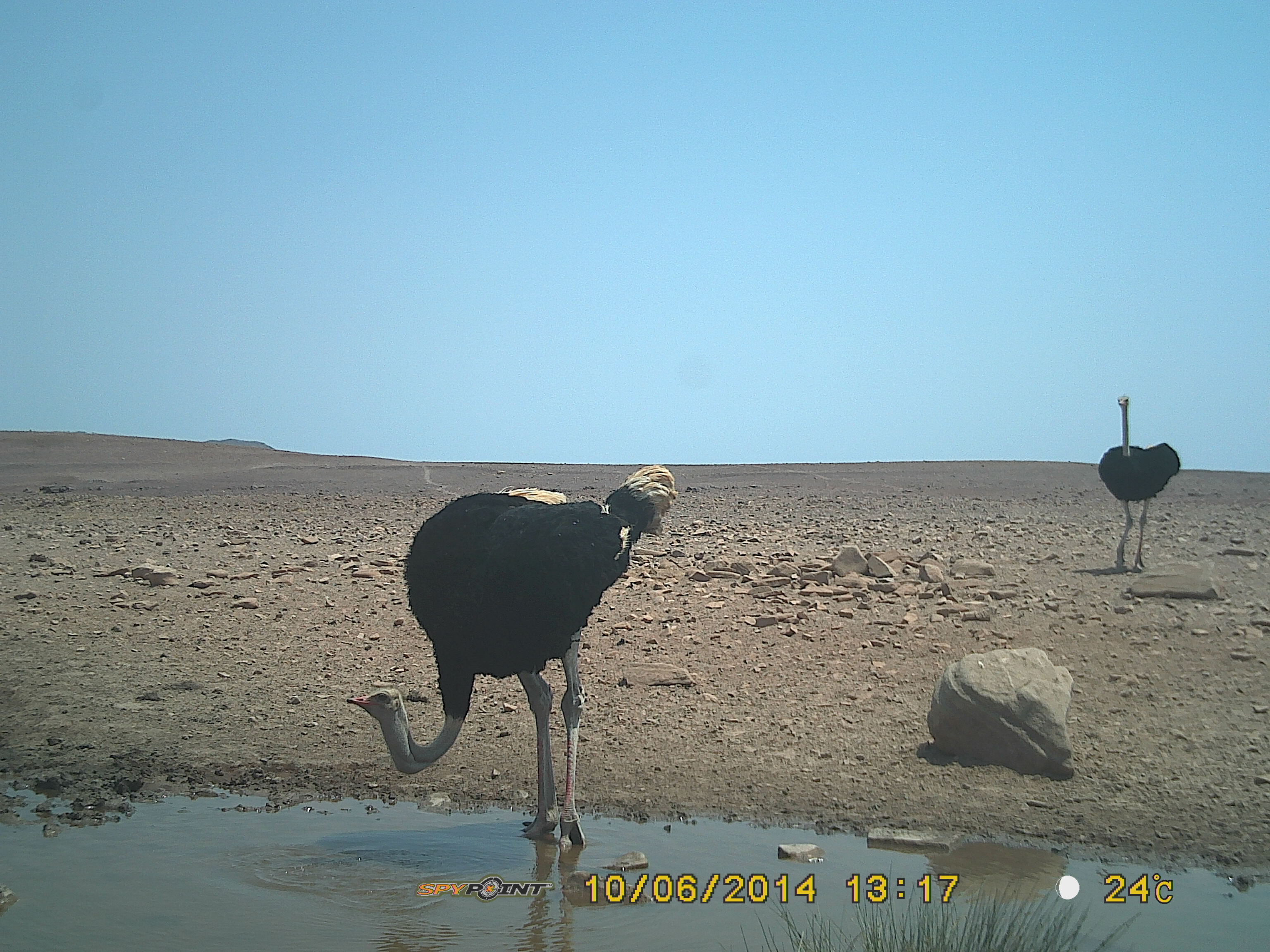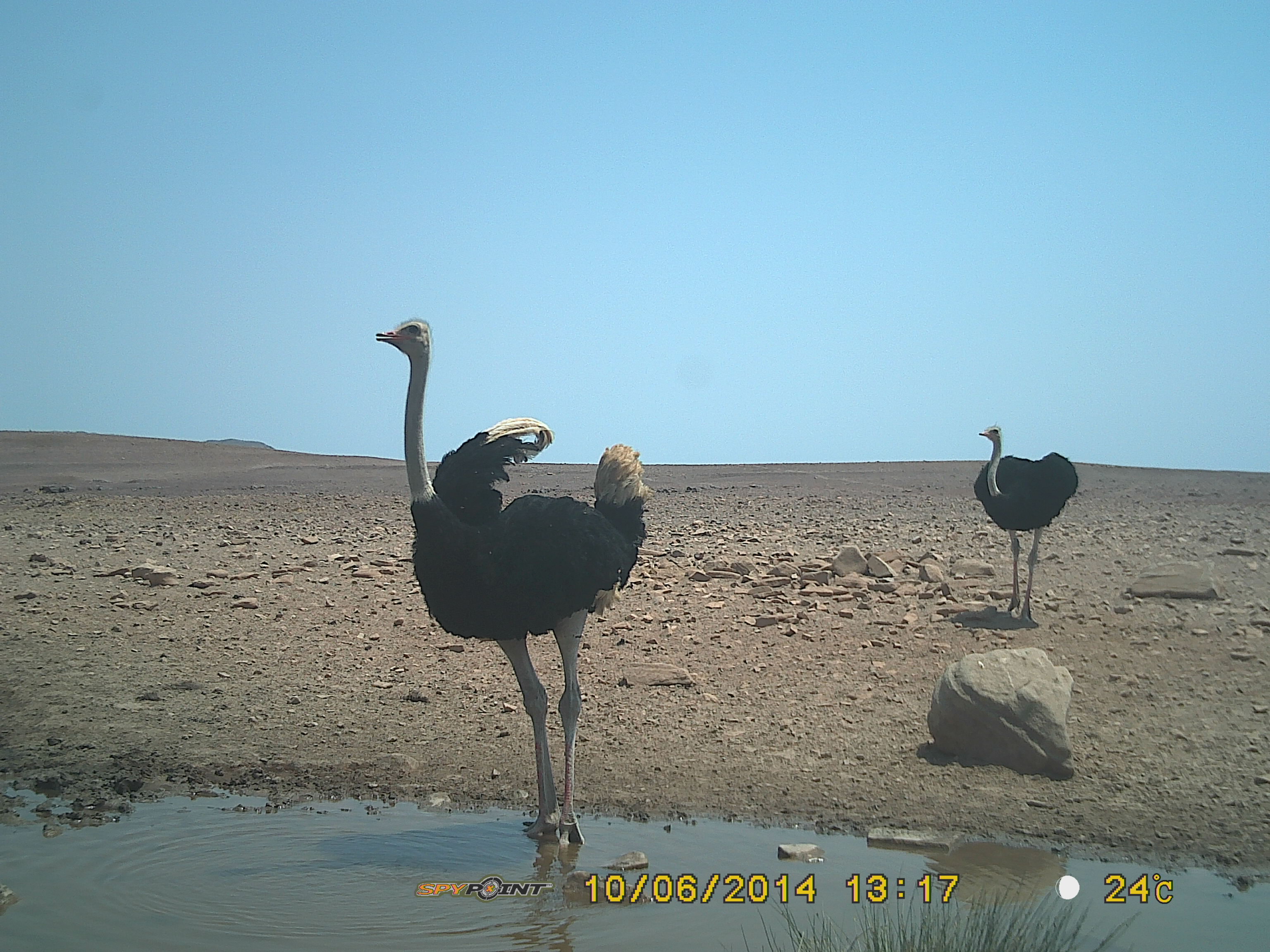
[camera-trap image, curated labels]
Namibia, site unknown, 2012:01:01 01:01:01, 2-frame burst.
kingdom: Animalia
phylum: Chordata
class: Aves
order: Struthioniformes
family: Struthionidae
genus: Struthio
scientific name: Struthio camelus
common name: common ostrich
Struthio camelus (common ostrich).